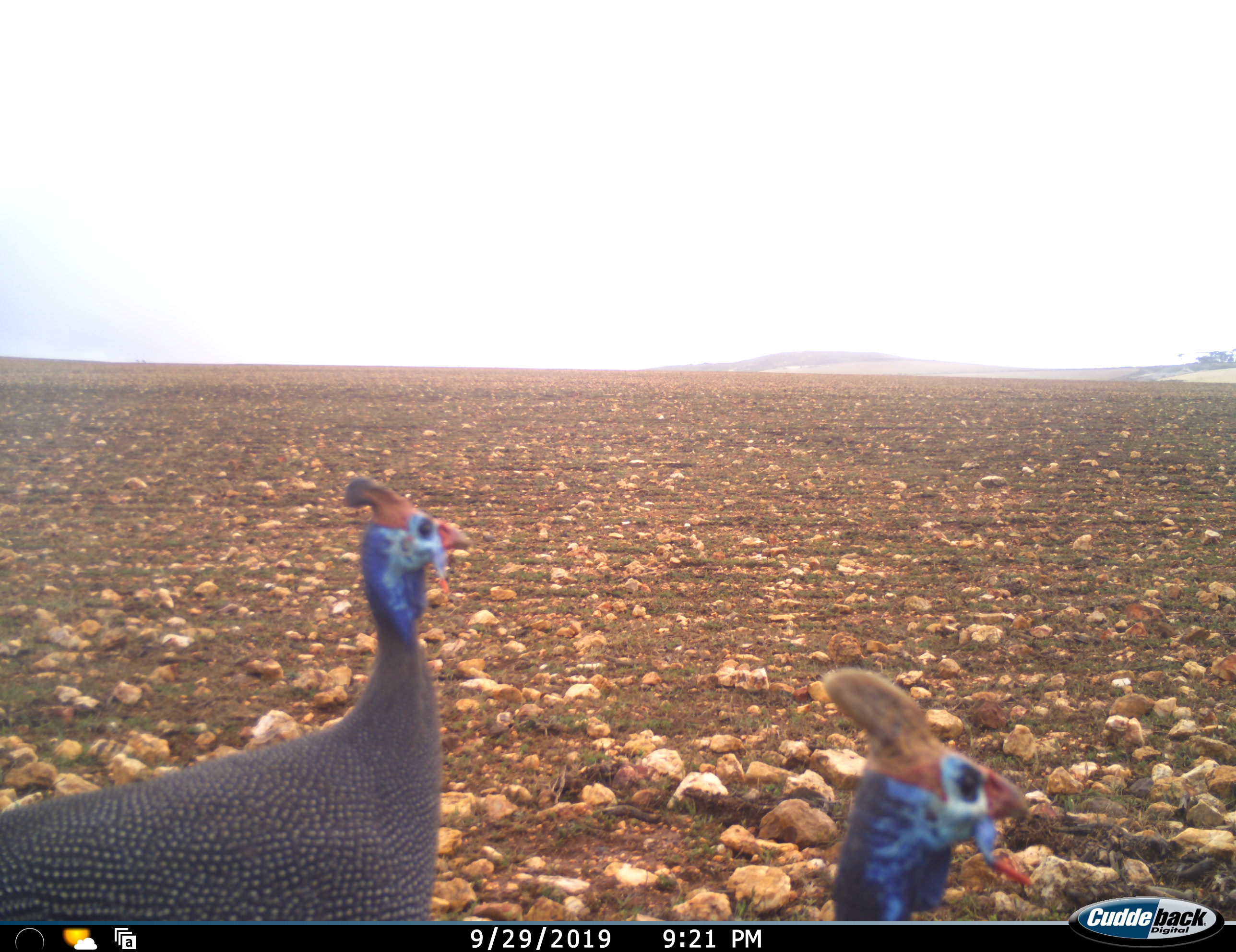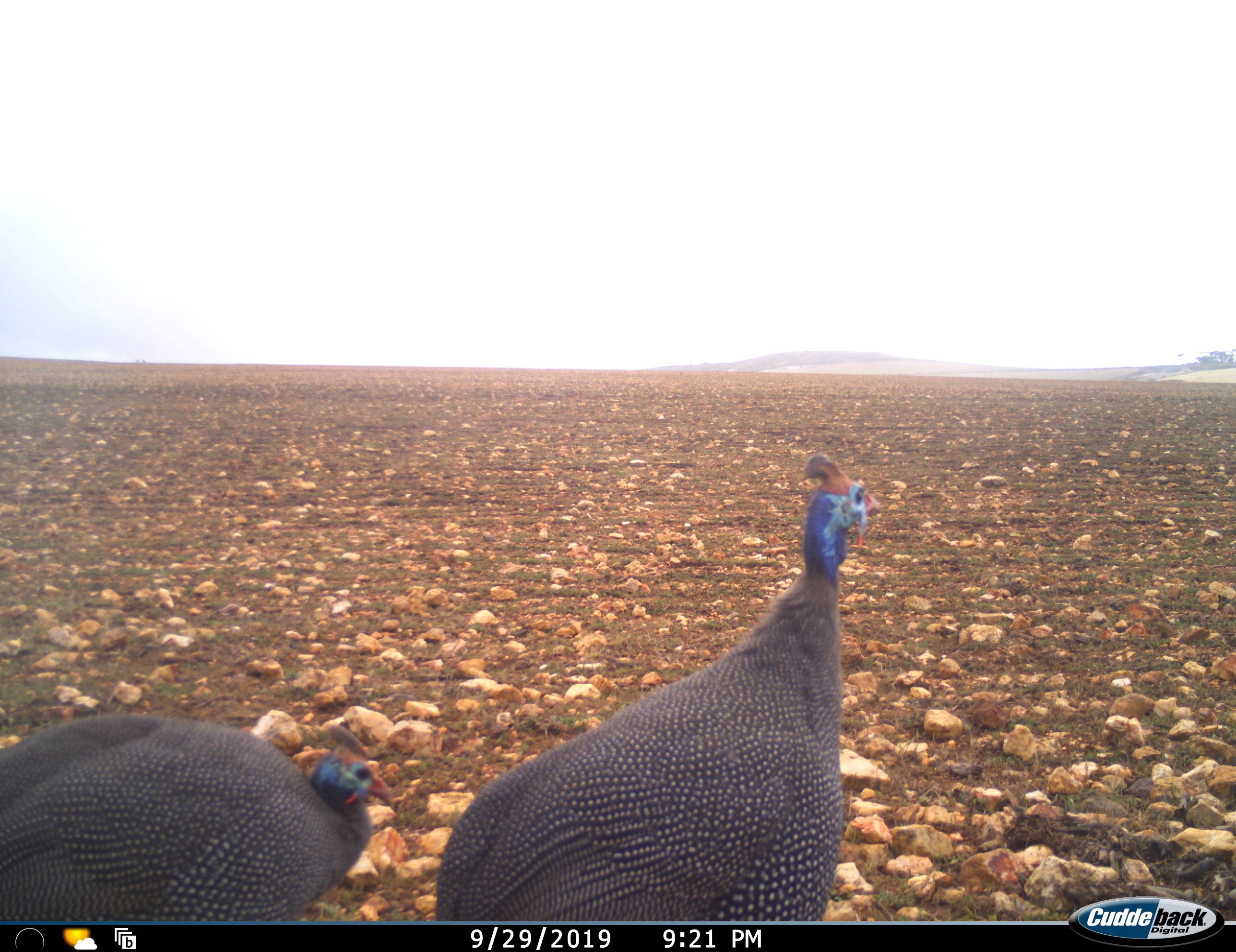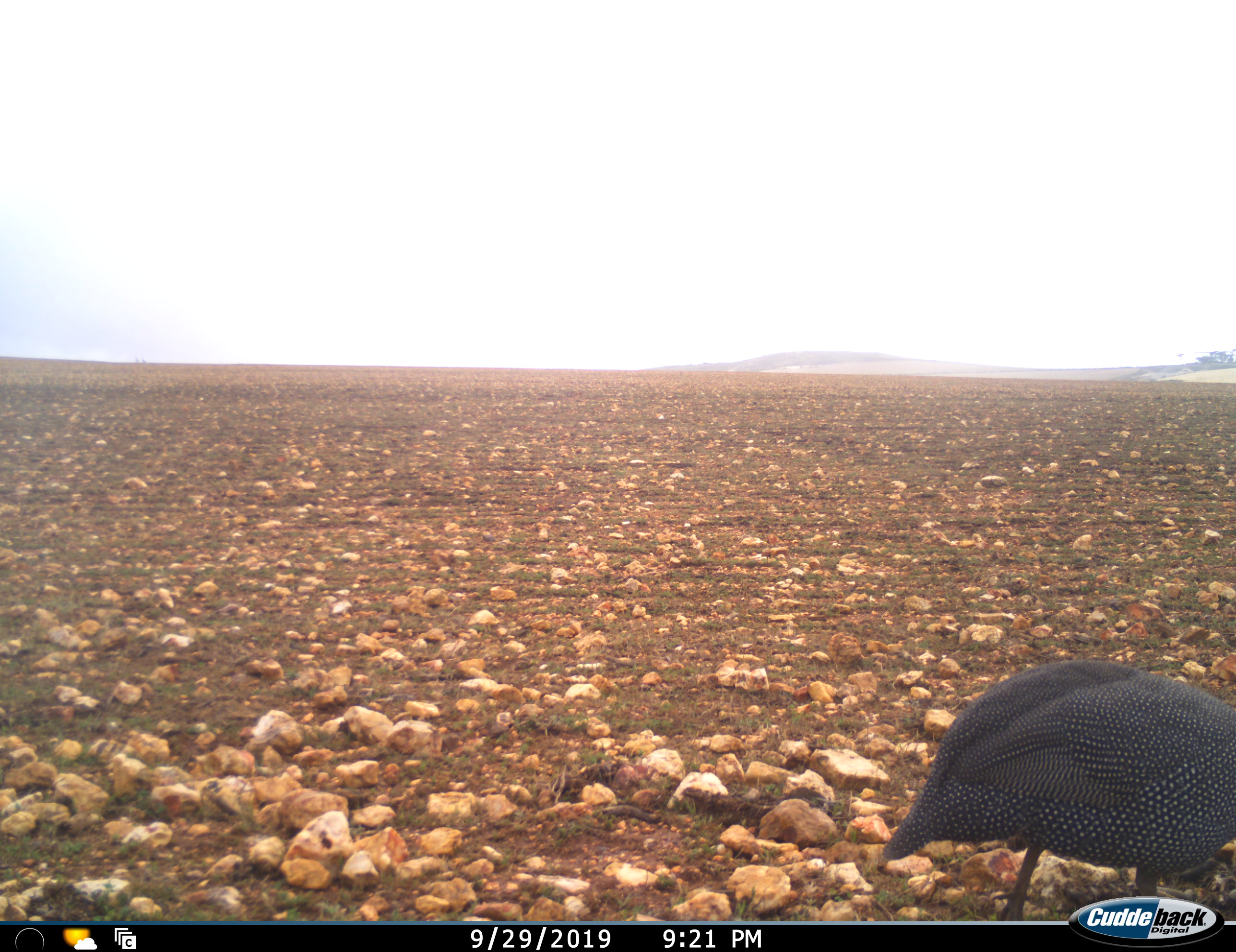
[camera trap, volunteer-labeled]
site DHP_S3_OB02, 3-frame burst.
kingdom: Animalia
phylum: Chordata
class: Aves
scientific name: Aves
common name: bird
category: birdother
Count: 2.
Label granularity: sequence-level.